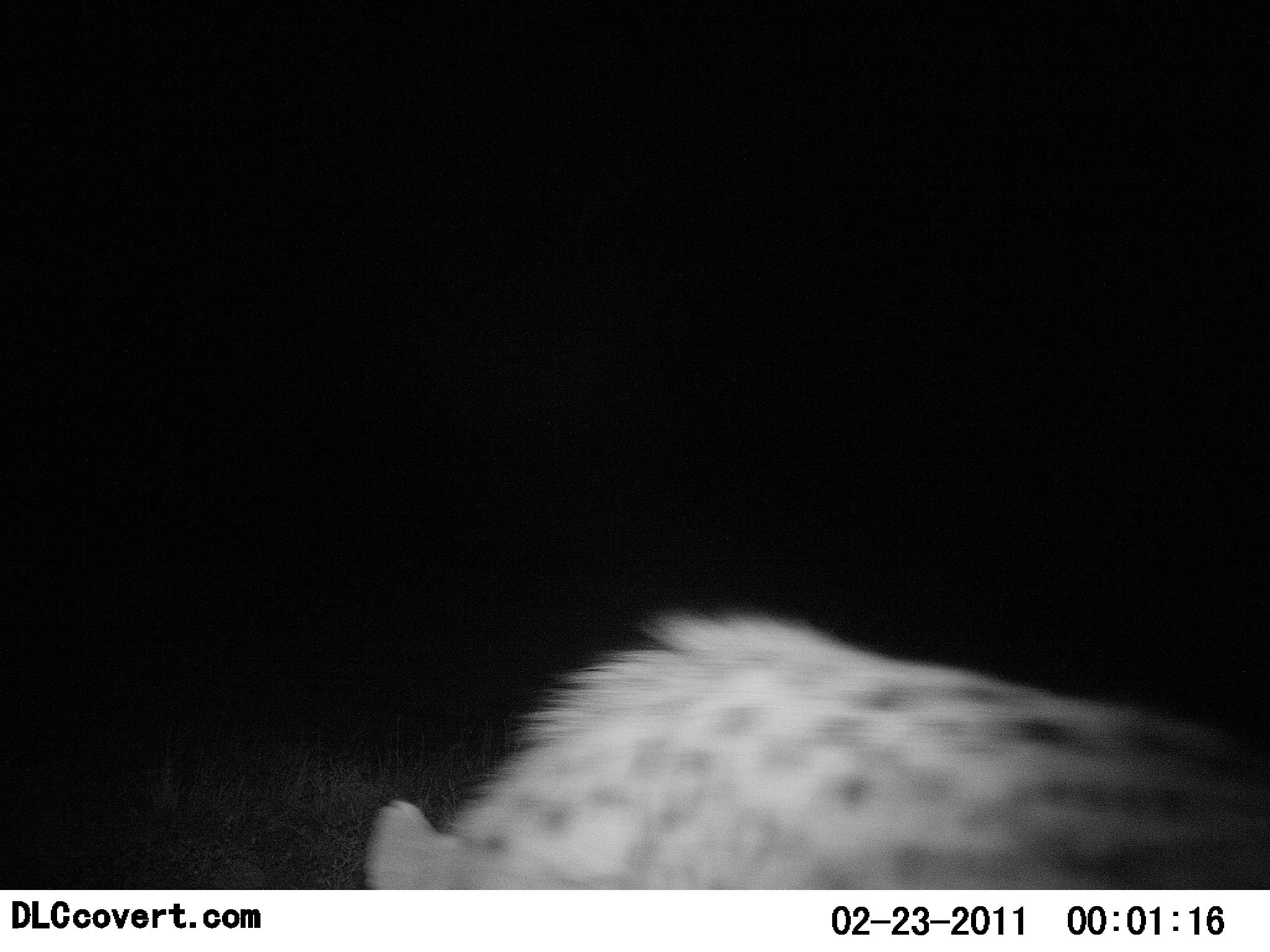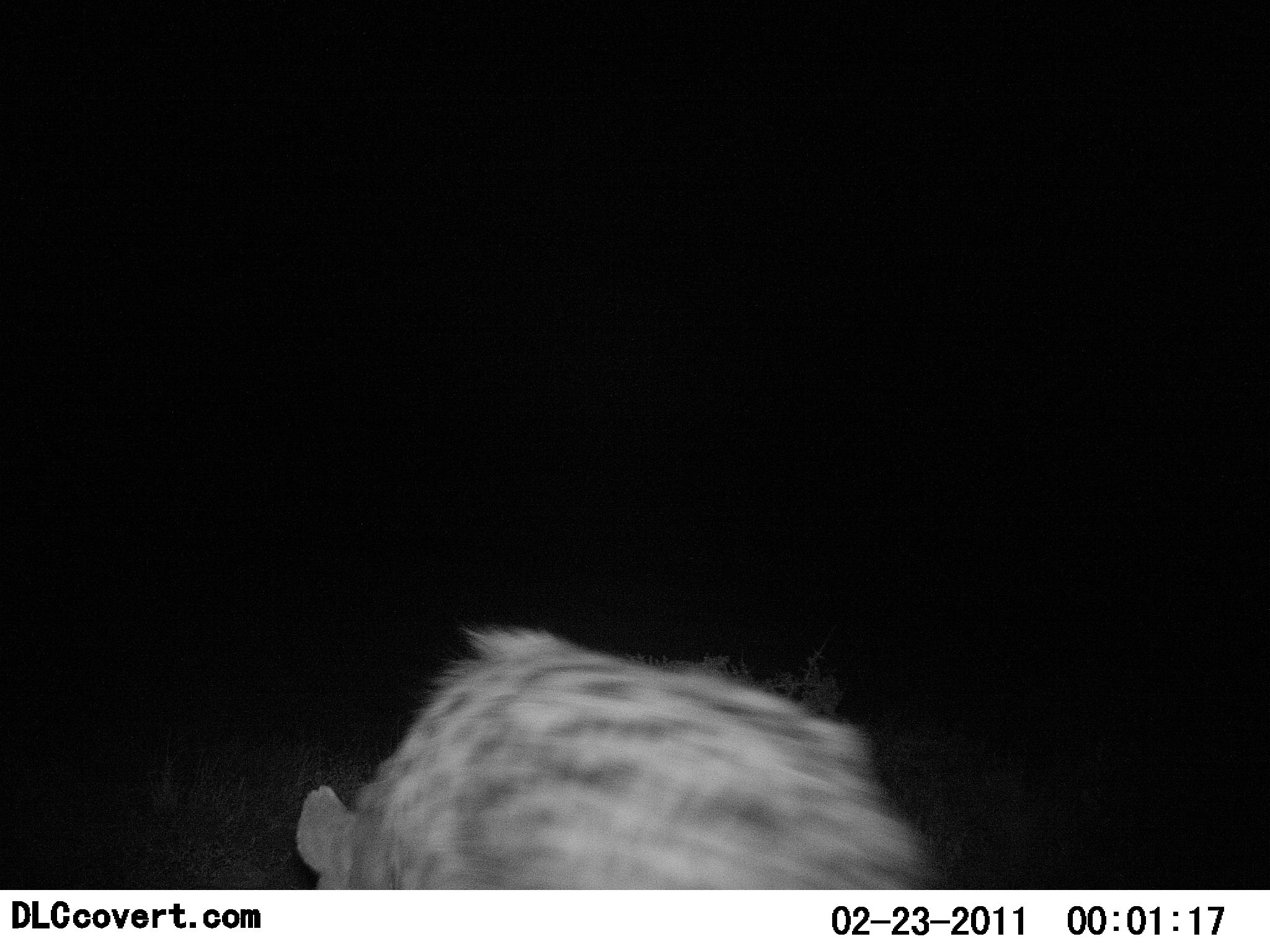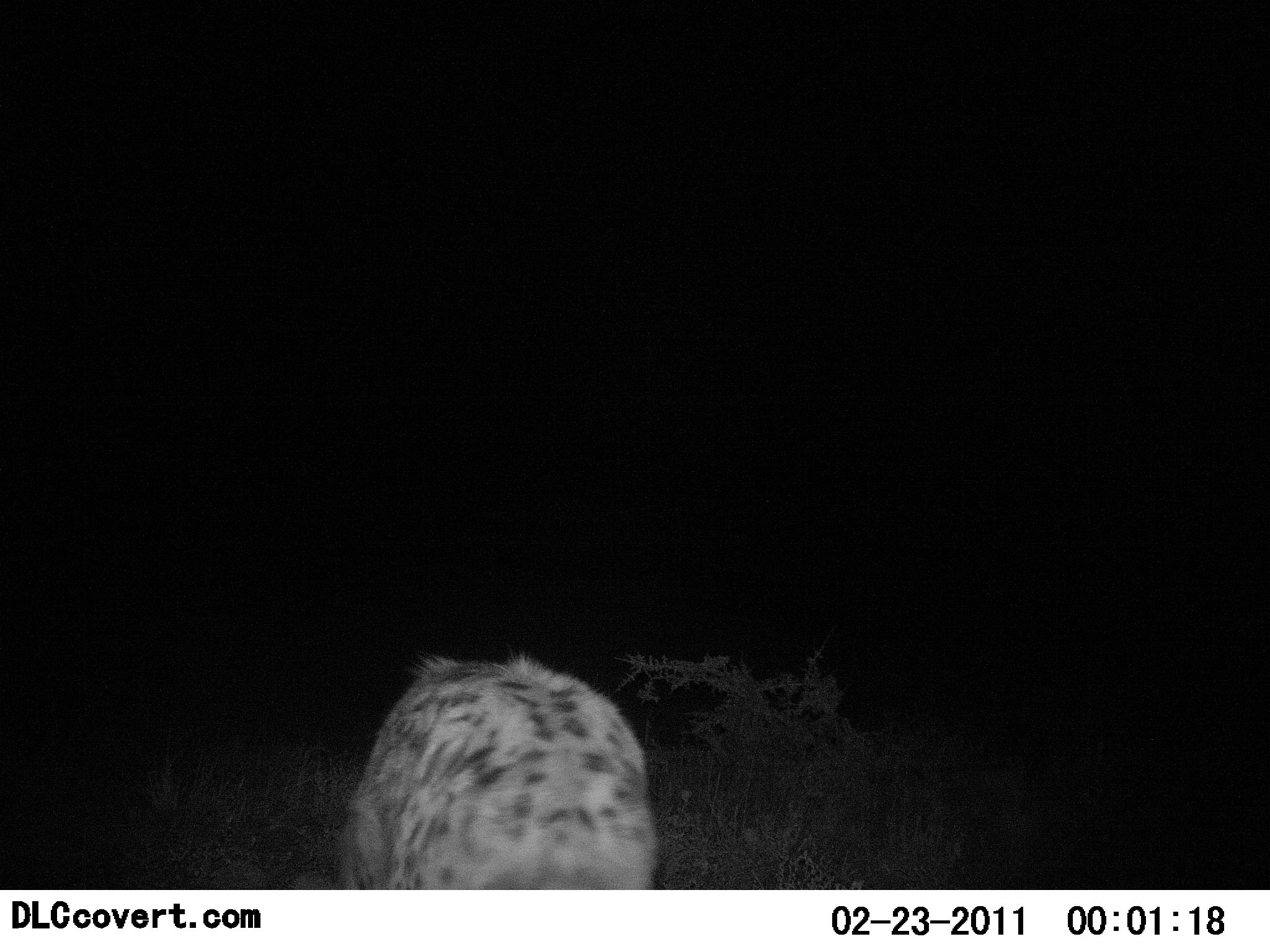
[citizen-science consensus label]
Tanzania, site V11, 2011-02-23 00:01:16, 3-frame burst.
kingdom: Animalia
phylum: Chordata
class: Mammalia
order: Carnivora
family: Hyaenidae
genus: Crocuta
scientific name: Crocuta crocuta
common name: spotted hyena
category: hyenaspotted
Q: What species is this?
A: Hyenaspotted (spotted hyena) (Crocuta crocuta).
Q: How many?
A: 1.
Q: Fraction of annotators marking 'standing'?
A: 0%.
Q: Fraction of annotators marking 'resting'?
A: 0%.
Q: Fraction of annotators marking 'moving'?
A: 100%.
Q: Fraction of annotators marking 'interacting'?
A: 0%.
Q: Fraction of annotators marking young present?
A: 0%.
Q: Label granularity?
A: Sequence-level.